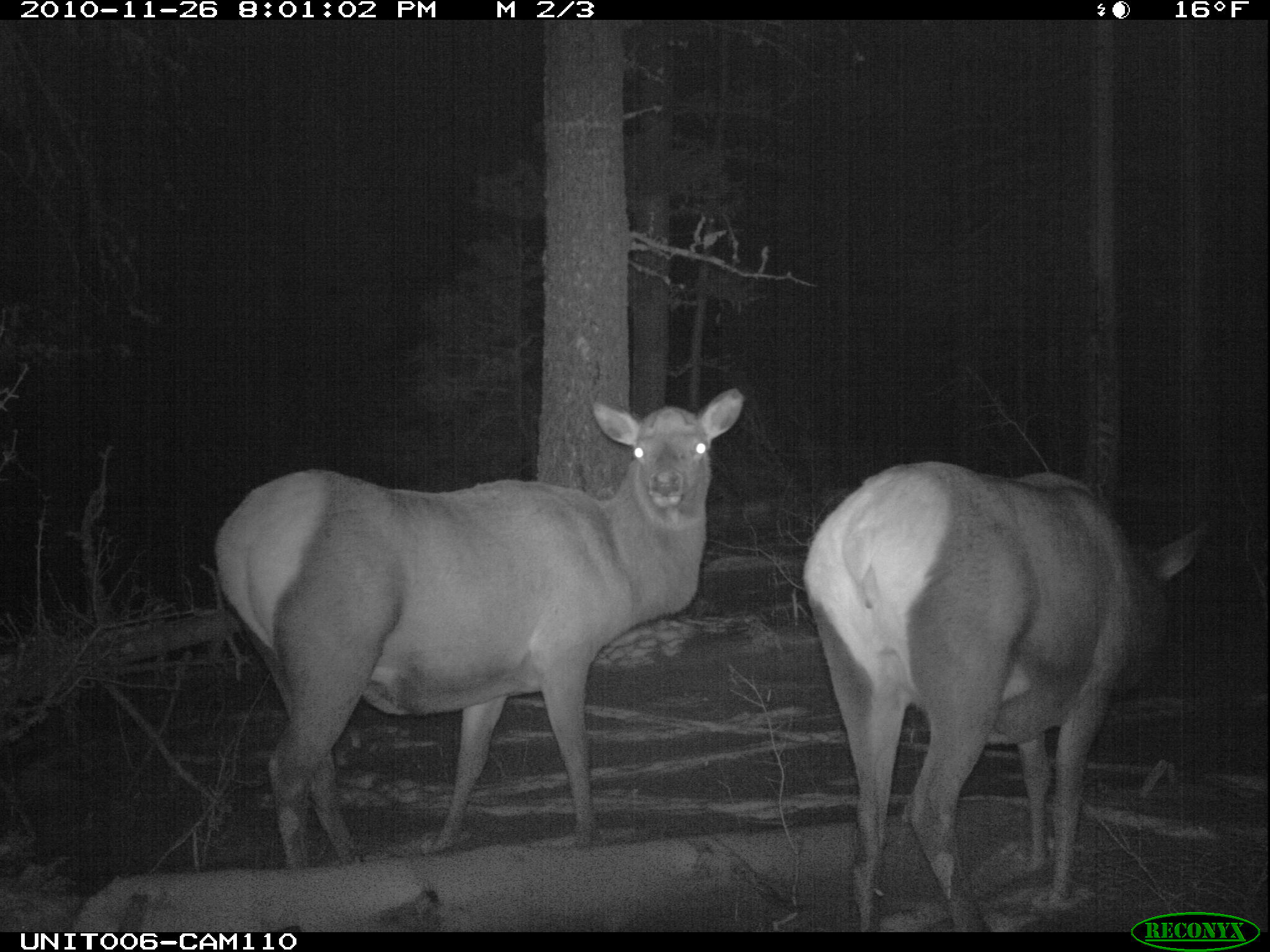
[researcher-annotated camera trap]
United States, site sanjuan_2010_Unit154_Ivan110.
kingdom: Animalia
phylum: Chordata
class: Mammalia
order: Artiodactyla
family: Cervidae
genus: Cervus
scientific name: Cervus elaphus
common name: red deer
Cervus elaphus (red deer).